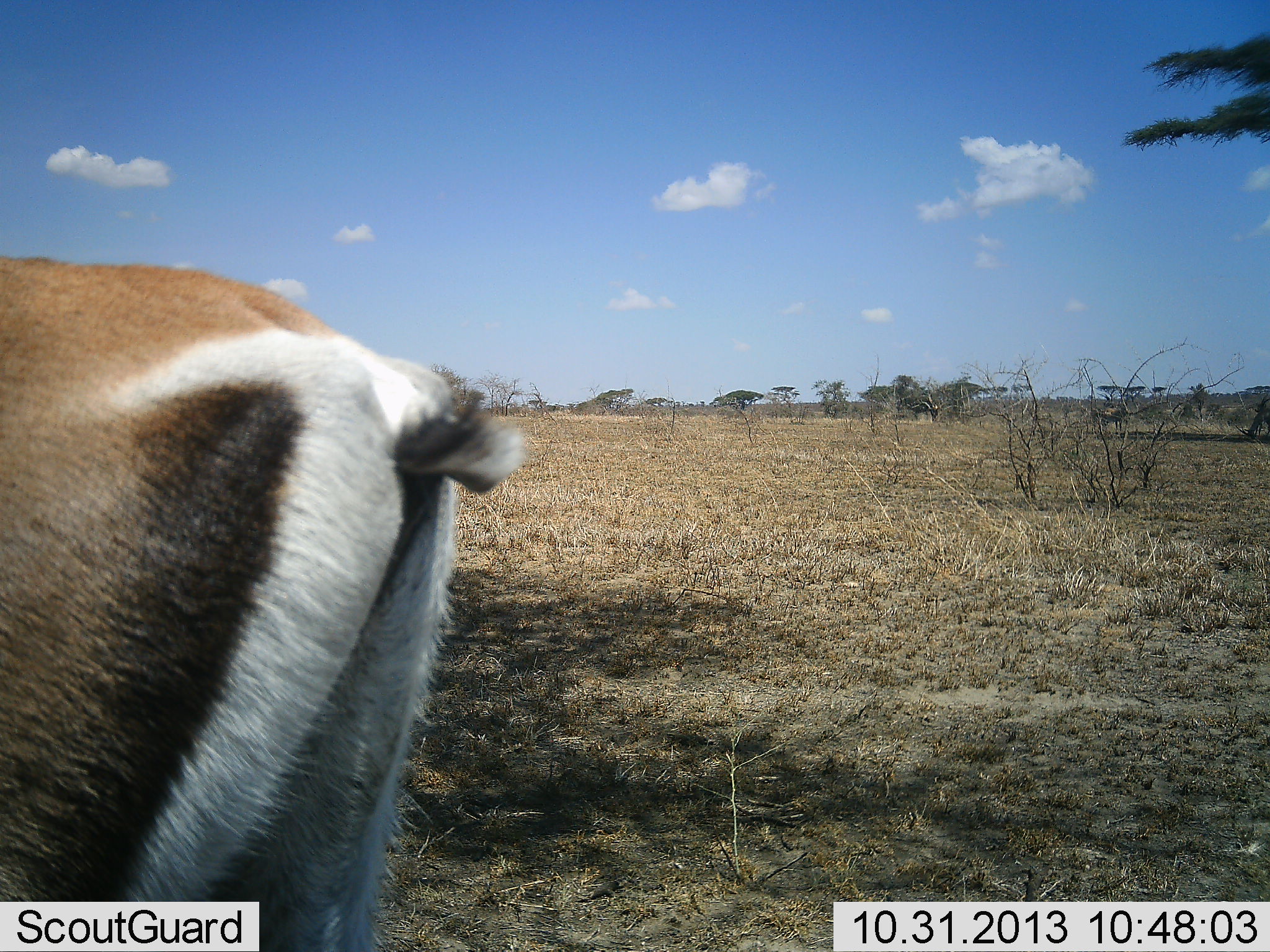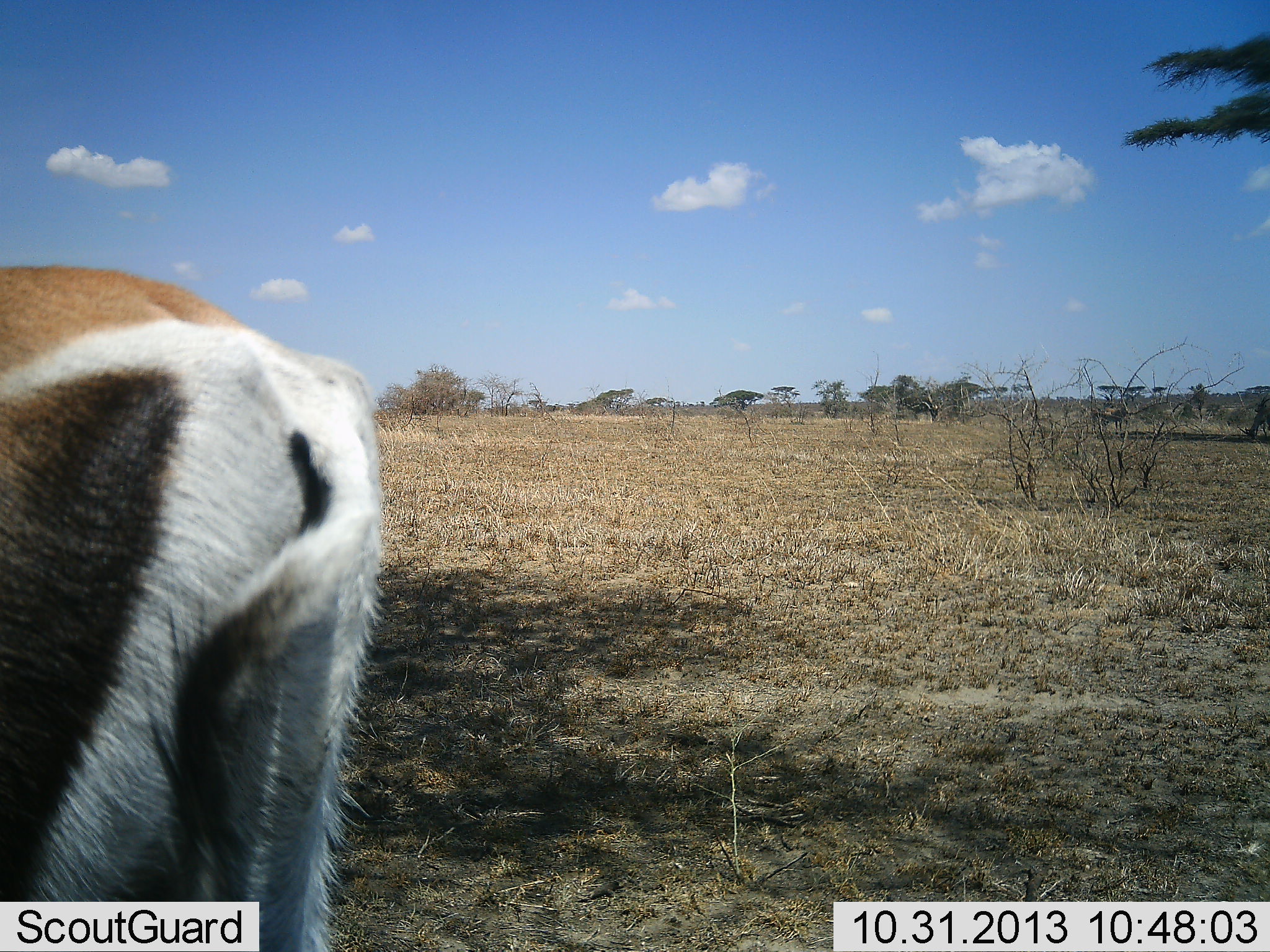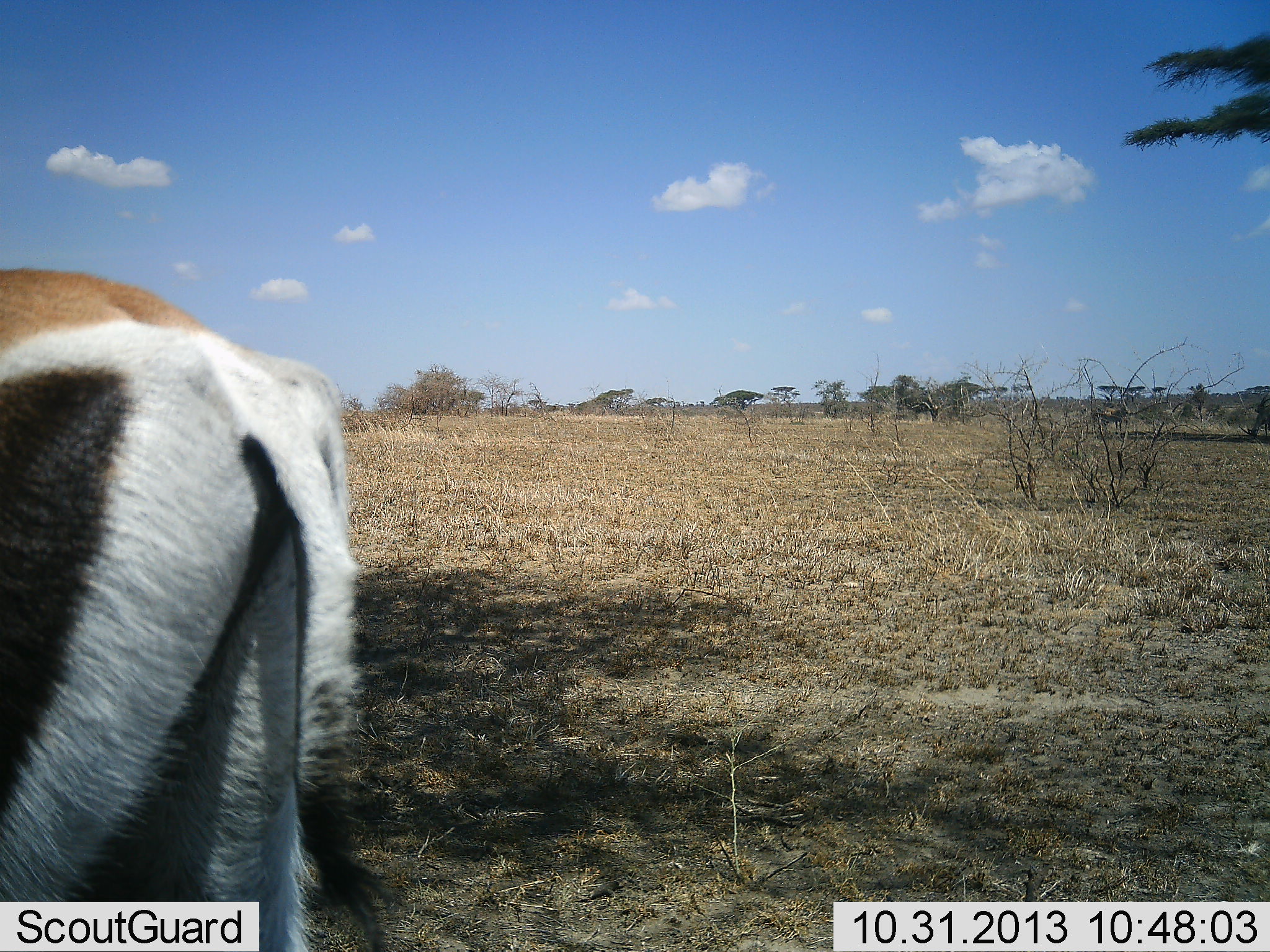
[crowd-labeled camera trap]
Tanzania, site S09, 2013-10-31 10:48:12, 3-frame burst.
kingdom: Animalia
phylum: Chordata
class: Mammalia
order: Artiodactyla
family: Bovidae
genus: Nanger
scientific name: Nanger granti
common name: grant's gazelle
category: gazellegrants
Gazellegrants (grant's gazelle) (Nanger granti), count 1. Behavior (volunteer vote fractions): standing 79%, resting 0%, moving 21%, interacting 0%. Young present (vote fraction): 0%. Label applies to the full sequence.